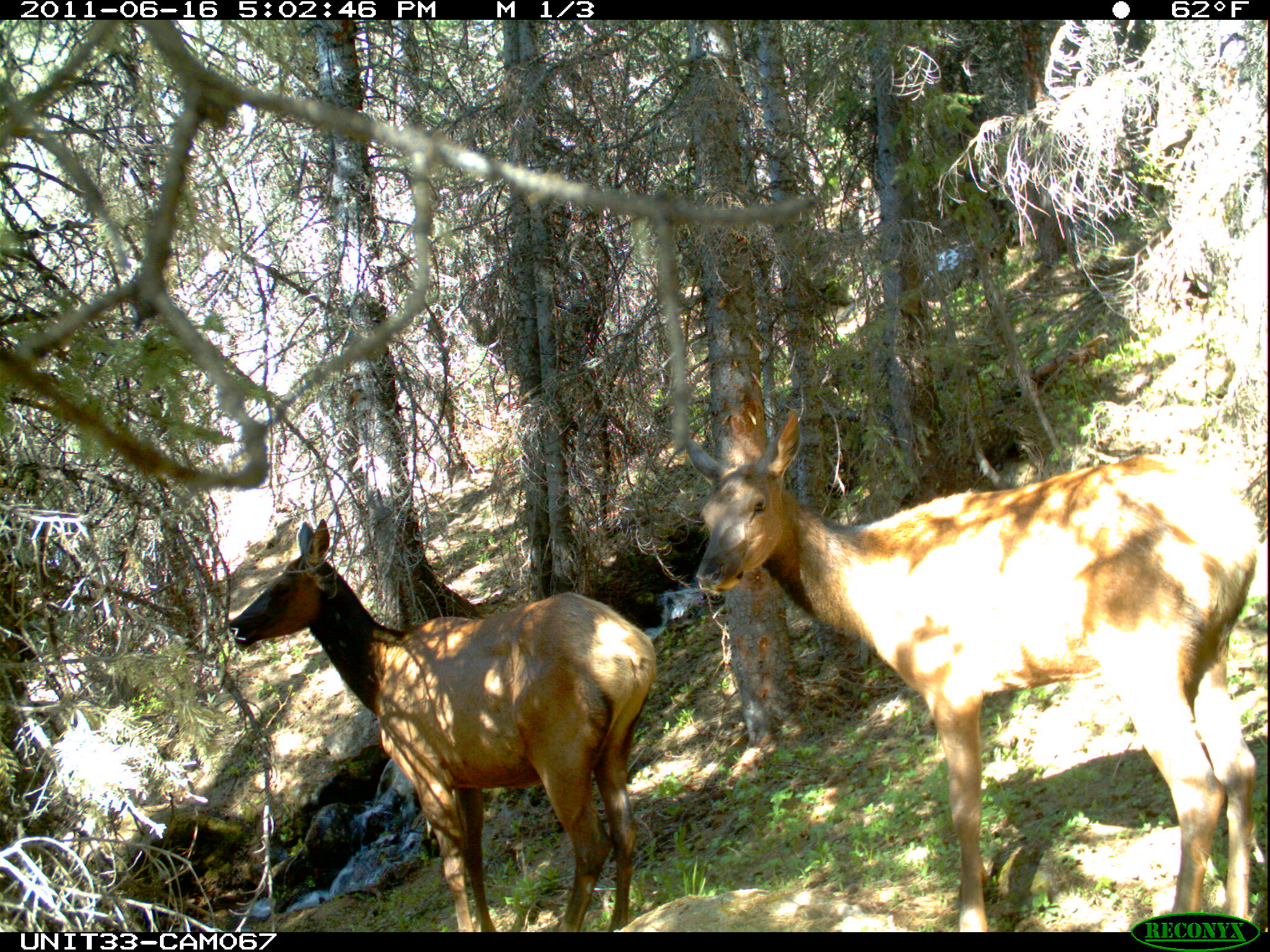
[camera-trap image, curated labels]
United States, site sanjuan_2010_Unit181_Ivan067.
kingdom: Animalia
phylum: Chordata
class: Mammalia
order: Artiodactyla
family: Cervidae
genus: Cervus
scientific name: Cervus elaphus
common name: red deer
Cervus elaphus (red deer).